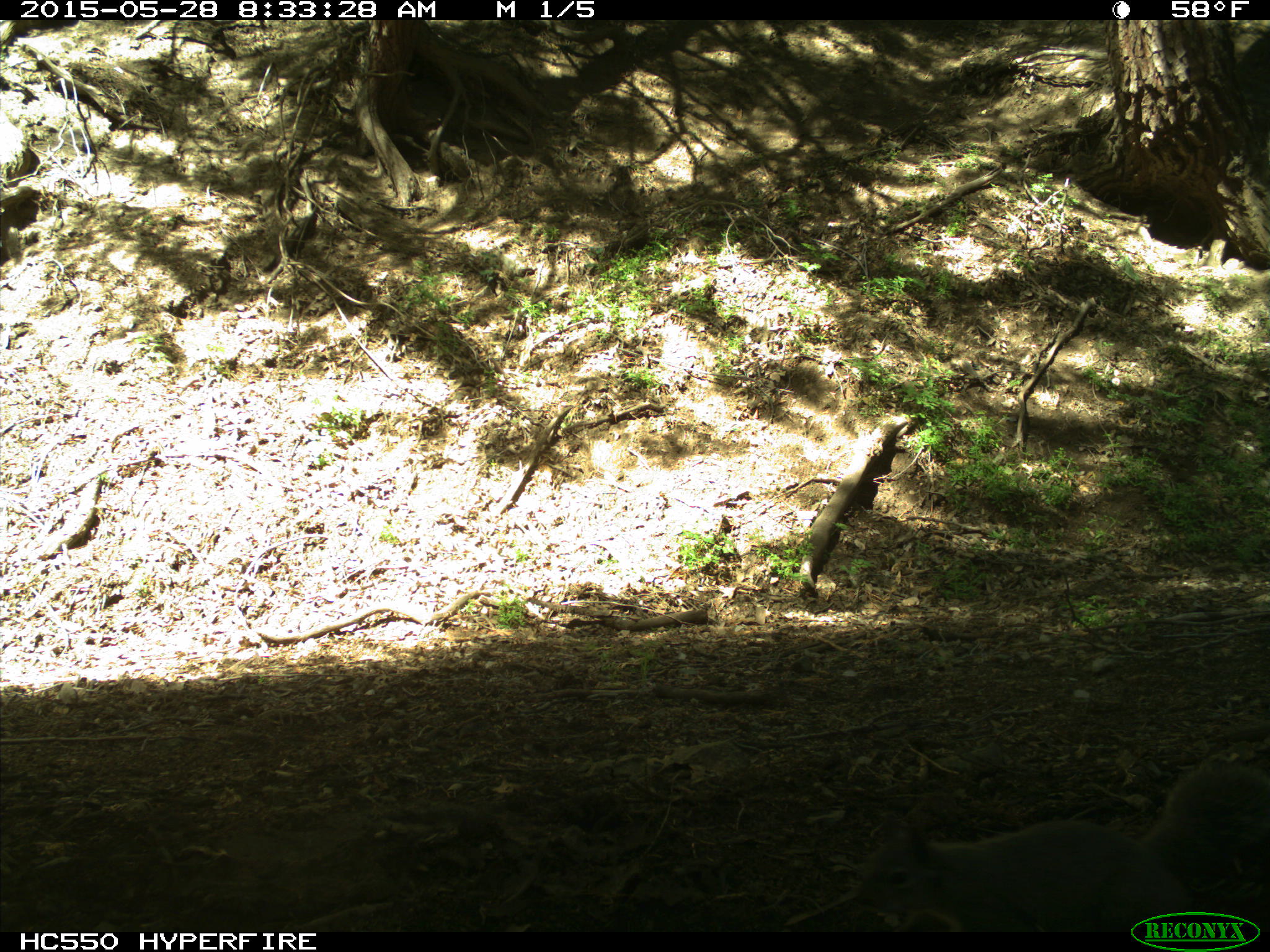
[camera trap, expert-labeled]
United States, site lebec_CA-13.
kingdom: Animalia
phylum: Chordata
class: Mammalia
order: Rodentia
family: Sciuridae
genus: Sciurus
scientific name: Sciurus carolinensis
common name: eastern gray squirrel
Sciurus carolinensis (eastern gray squirrel).